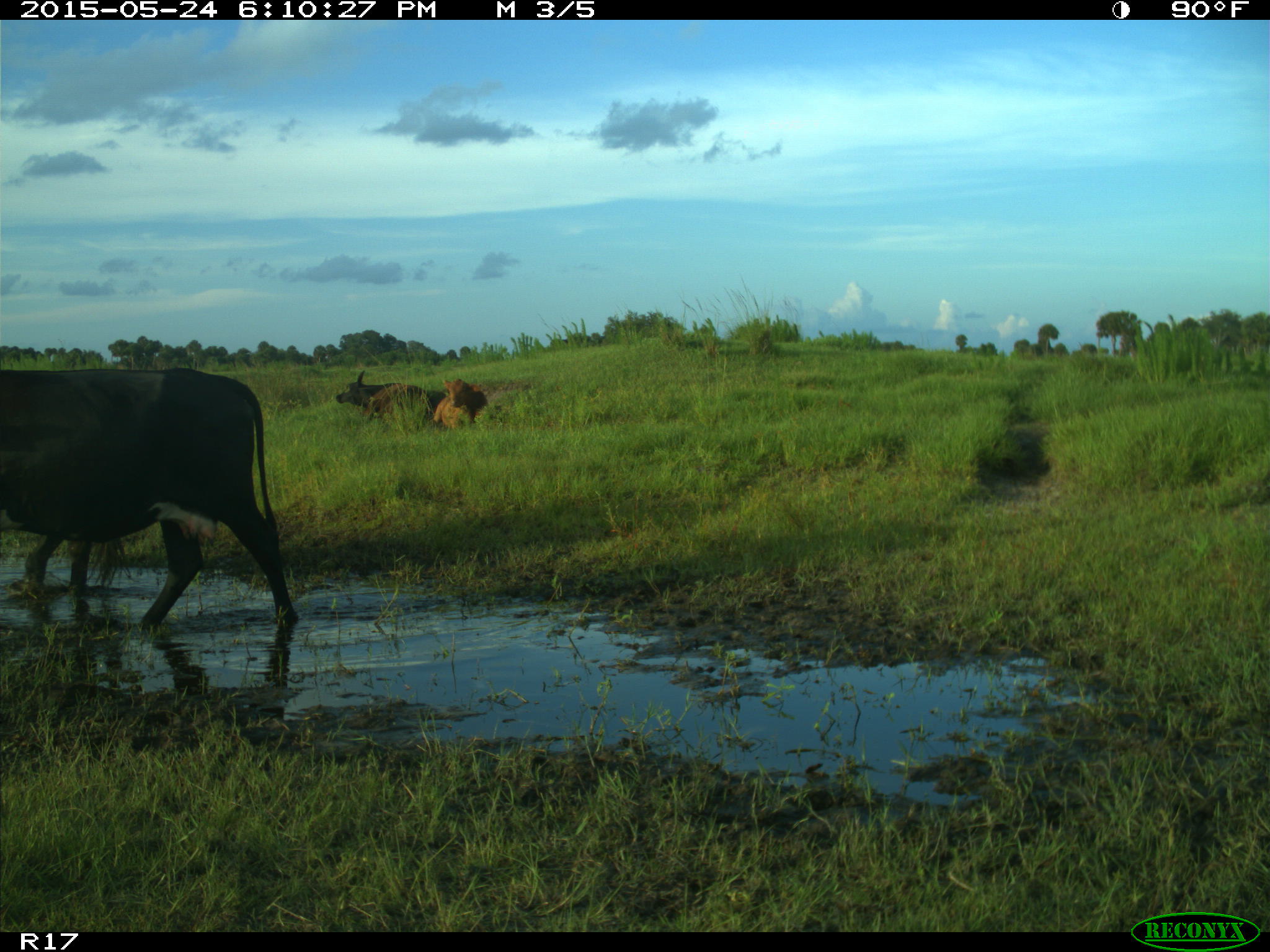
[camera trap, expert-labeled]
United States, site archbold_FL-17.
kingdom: Animalia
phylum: Chordata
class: Mammalia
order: Artiodactyla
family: Bovidae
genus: Bos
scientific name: Bos taurus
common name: domestic cow